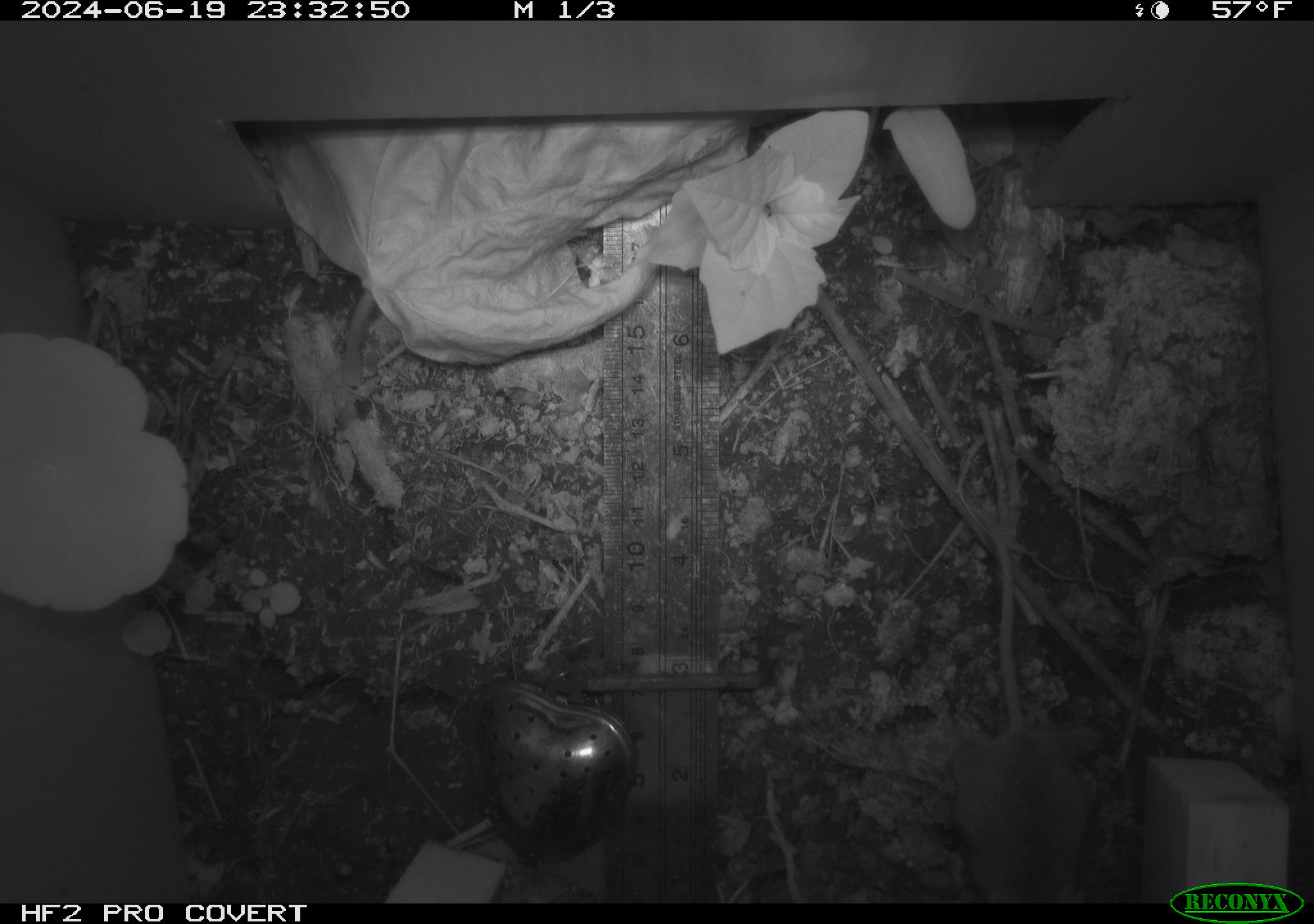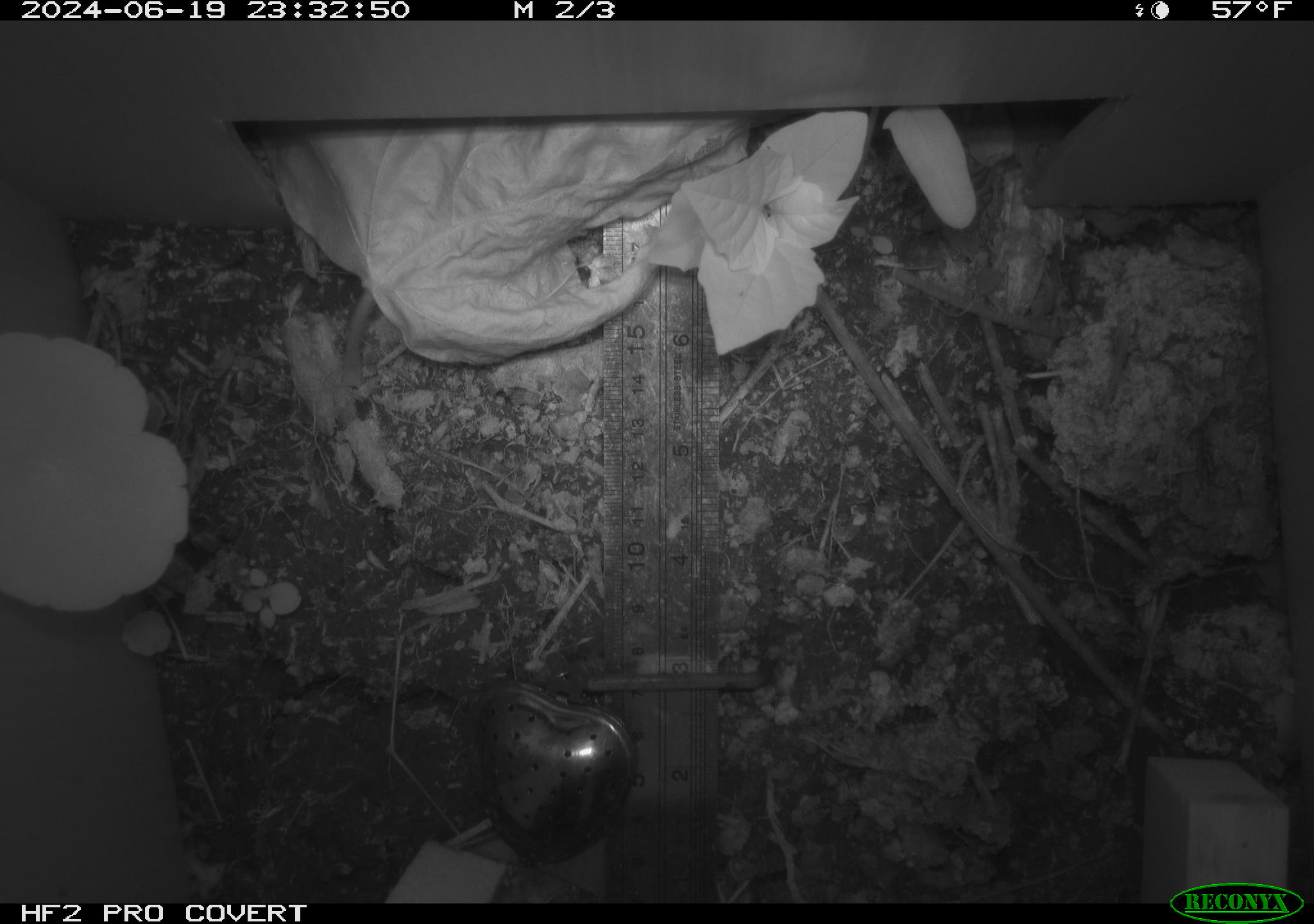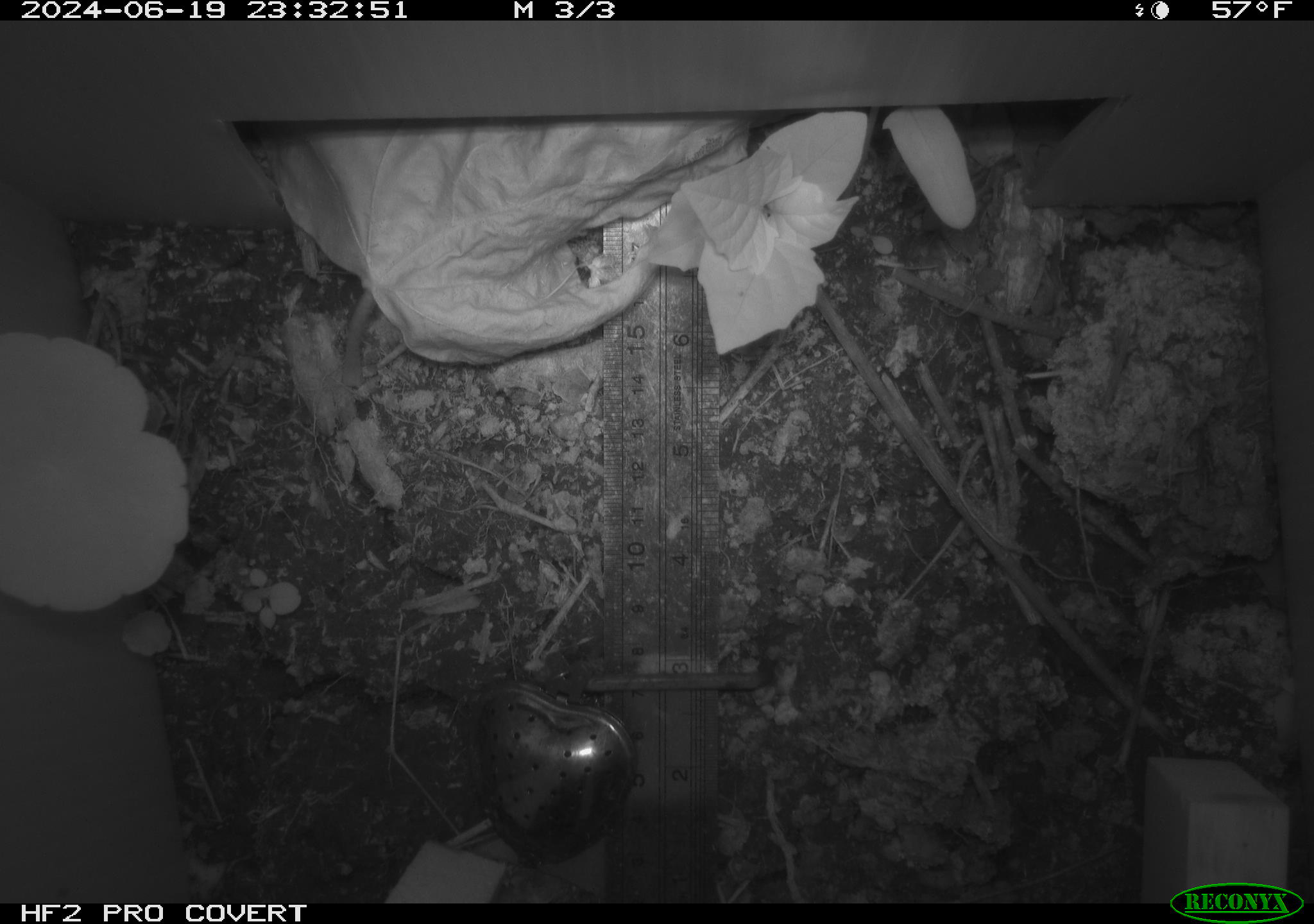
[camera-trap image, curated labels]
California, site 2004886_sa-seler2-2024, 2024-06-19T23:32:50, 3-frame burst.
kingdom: Animalia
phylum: Chordata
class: Mammalia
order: Rodentia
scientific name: Rodentia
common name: mouse species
Mouse species (Rodentia).